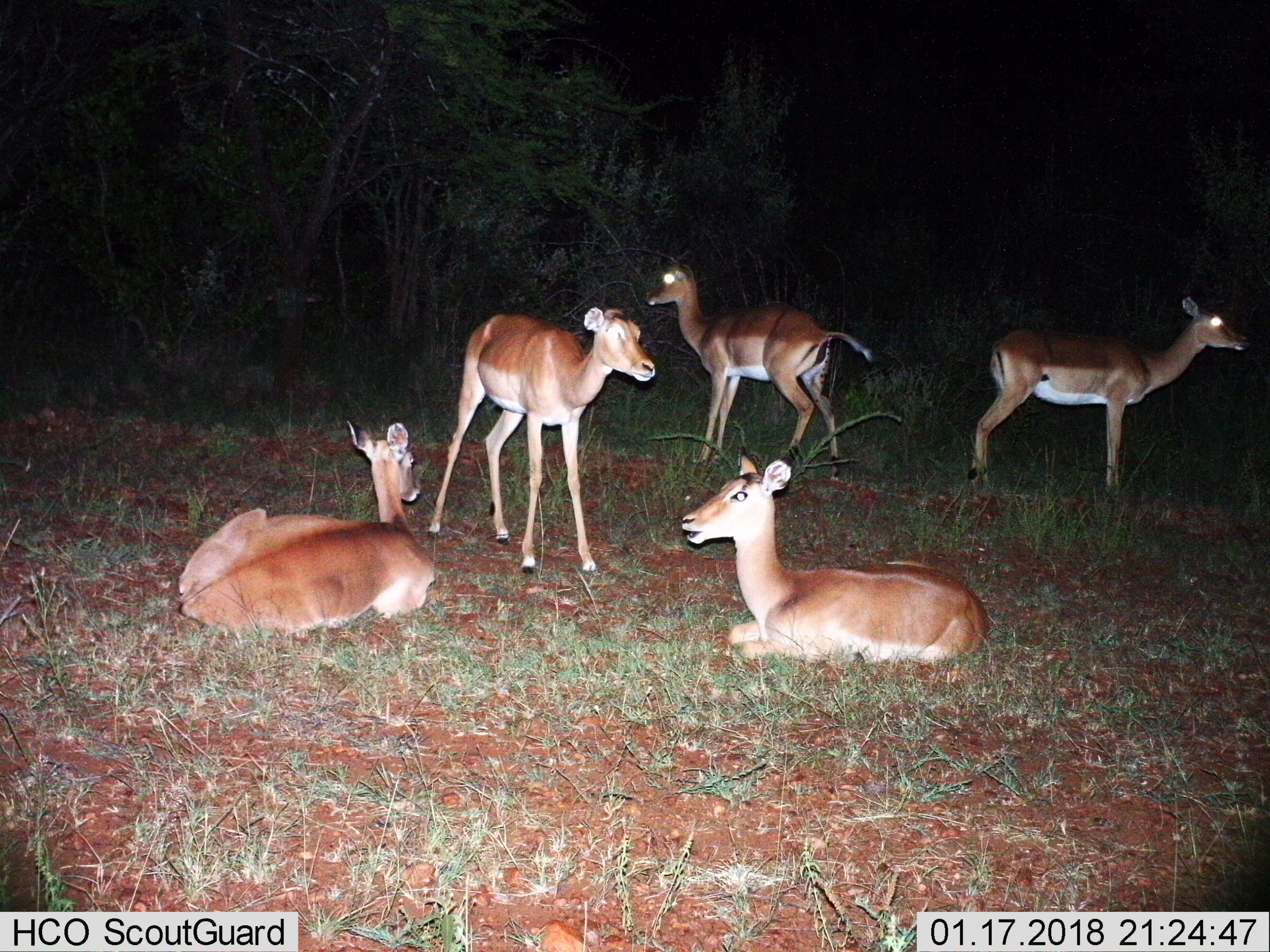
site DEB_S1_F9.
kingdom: Animalia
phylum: Chordata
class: Mammalia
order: Artiodactyla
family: Bovidae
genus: Aepyceros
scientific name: Aepyceros melampus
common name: impala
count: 5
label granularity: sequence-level